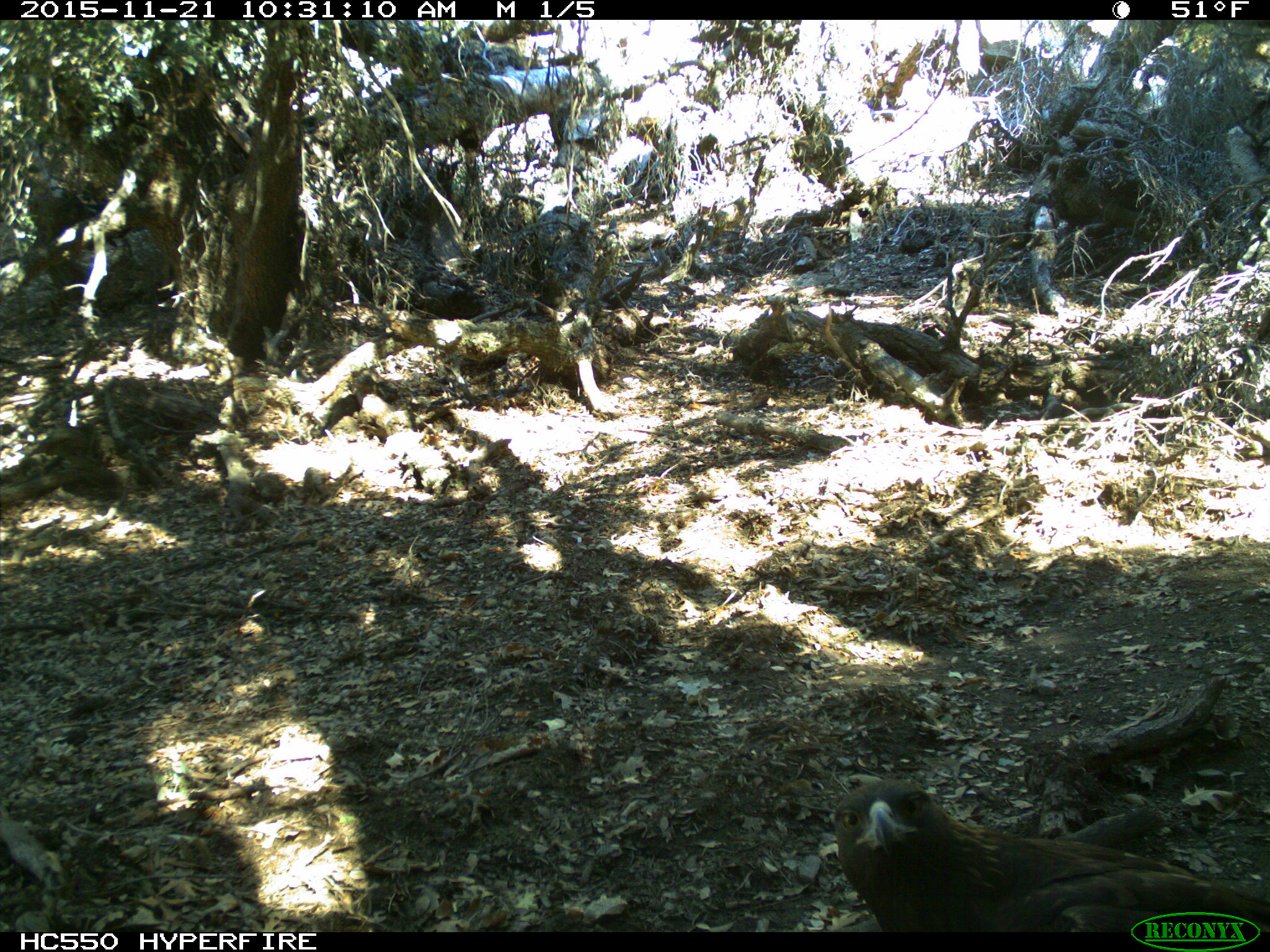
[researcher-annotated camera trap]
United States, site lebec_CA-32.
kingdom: Animalia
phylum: Chordata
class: Aves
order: Accipitriformes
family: Accipitridae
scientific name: Accipitridae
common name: acciptirids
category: unidentified accipitrid